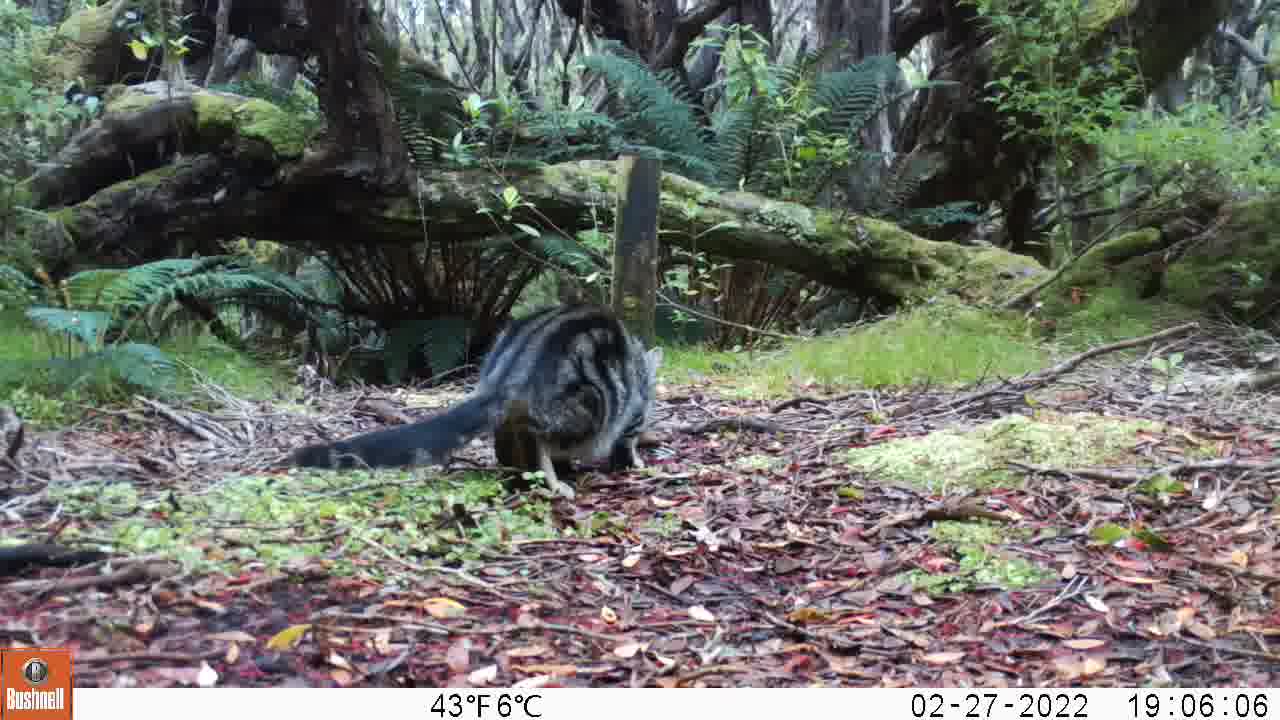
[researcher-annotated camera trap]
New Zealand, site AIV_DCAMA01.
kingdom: Animalia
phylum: Chordata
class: Mammalia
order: Carnivora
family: Felidae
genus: Felis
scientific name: Felis catus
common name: domestic cat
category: cat